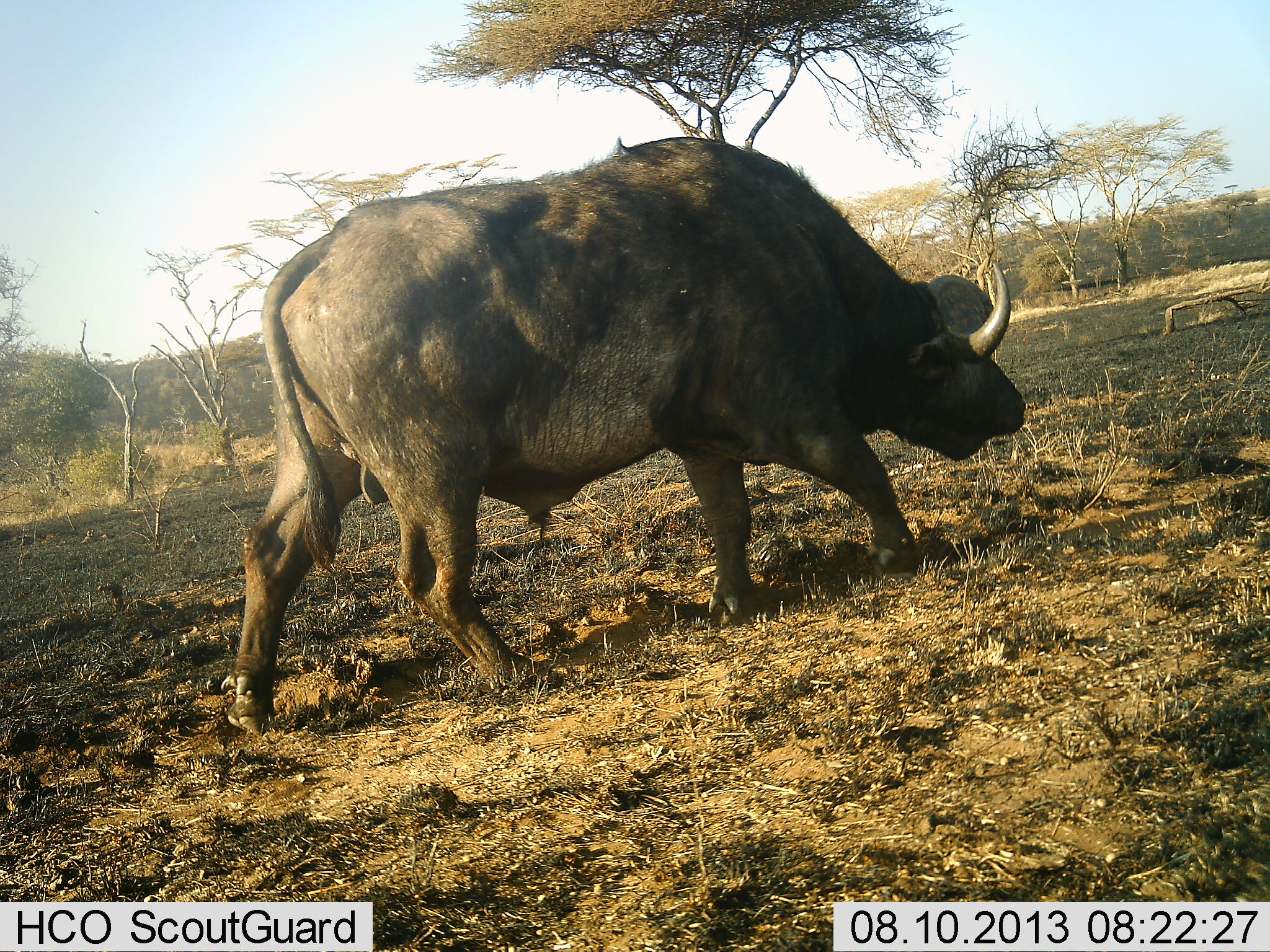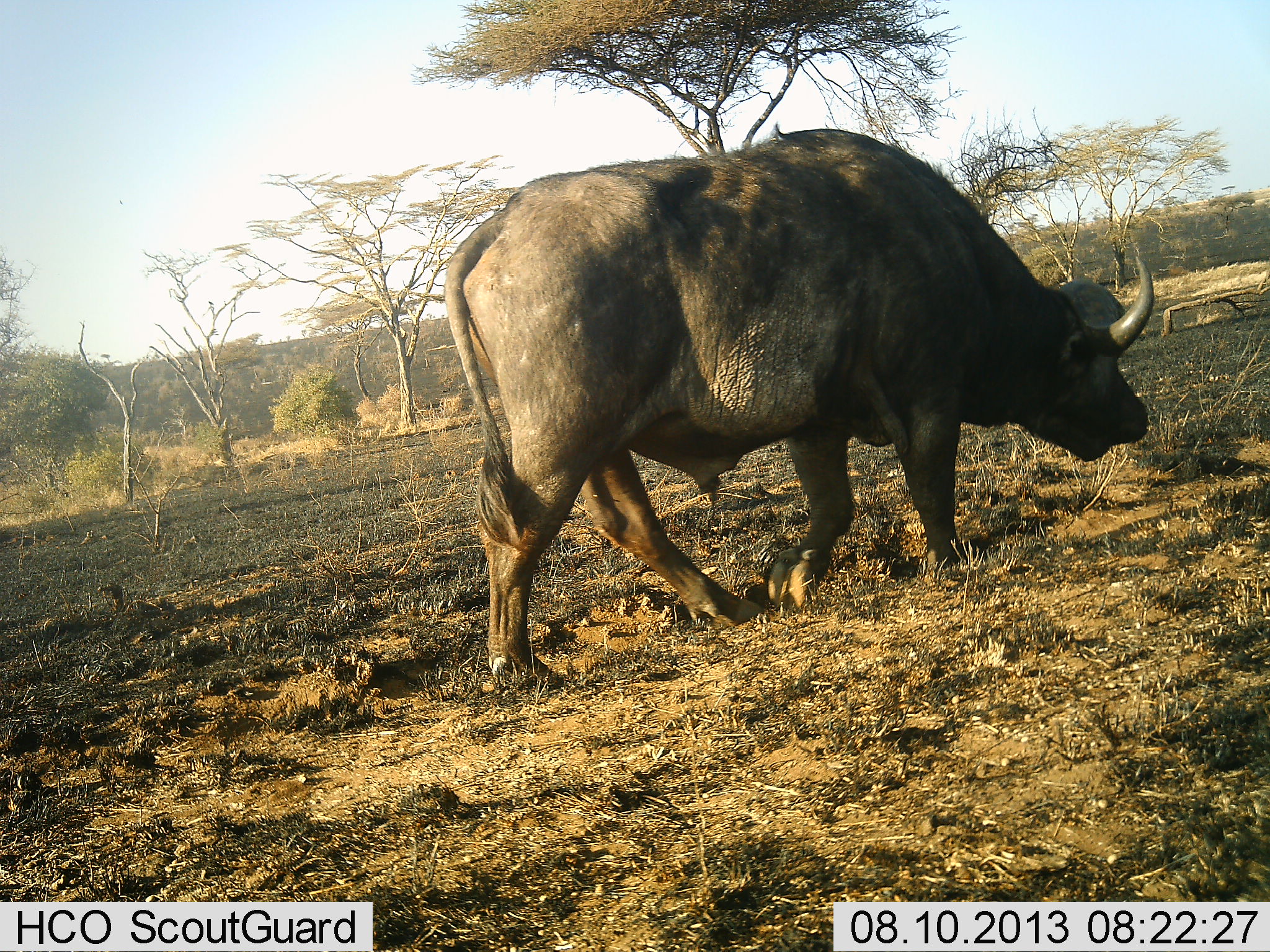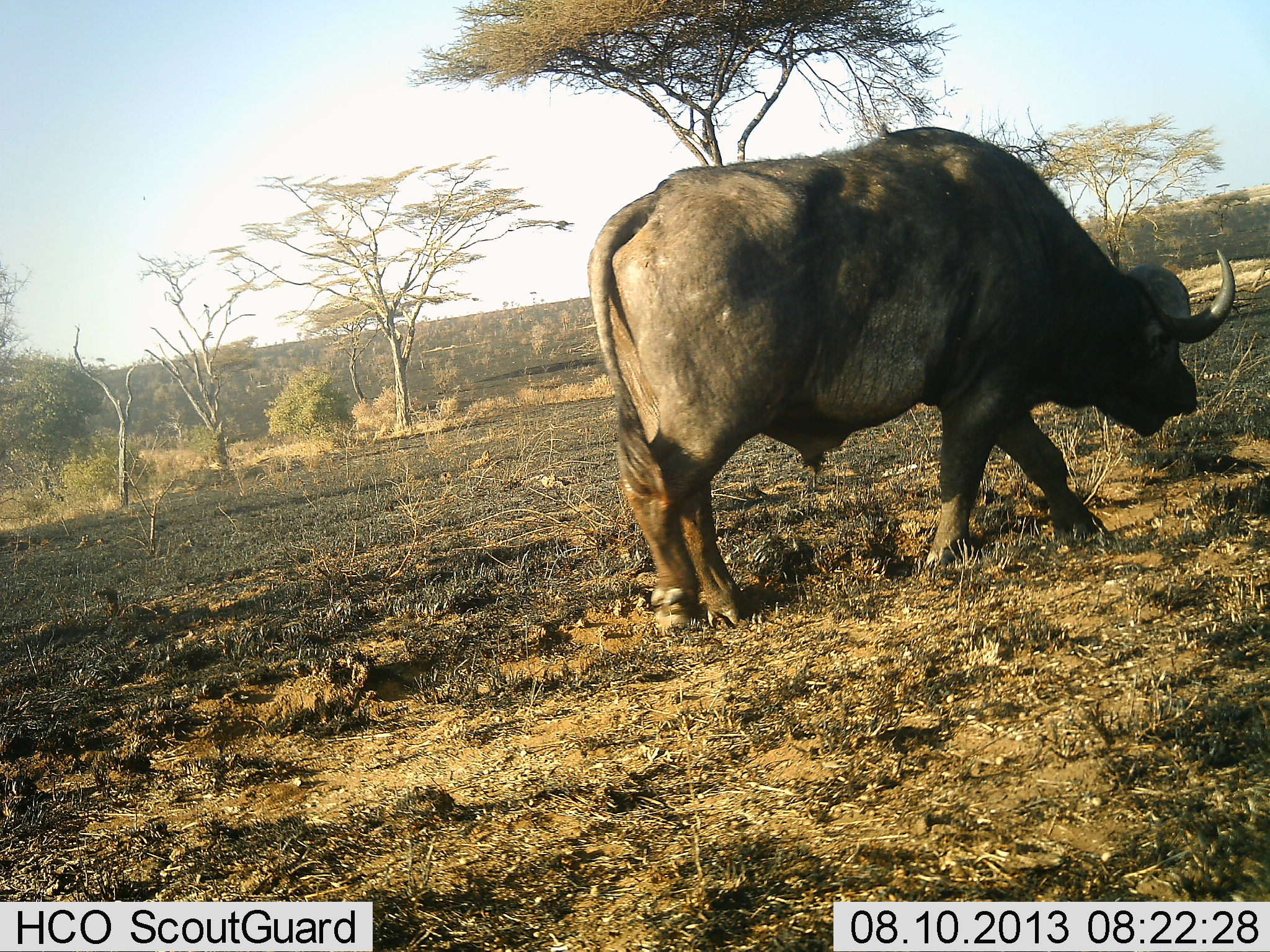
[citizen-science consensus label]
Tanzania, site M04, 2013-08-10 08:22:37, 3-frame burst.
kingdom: Animalia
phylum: Chordata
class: Mammalia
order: Artiodactyla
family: Bovidae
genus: Syncerus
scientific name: Syncerus caffer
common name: cape buffalo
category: buffalo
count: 1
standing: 20%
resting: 0%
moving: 70%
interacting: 0%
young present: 0%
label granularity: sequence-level